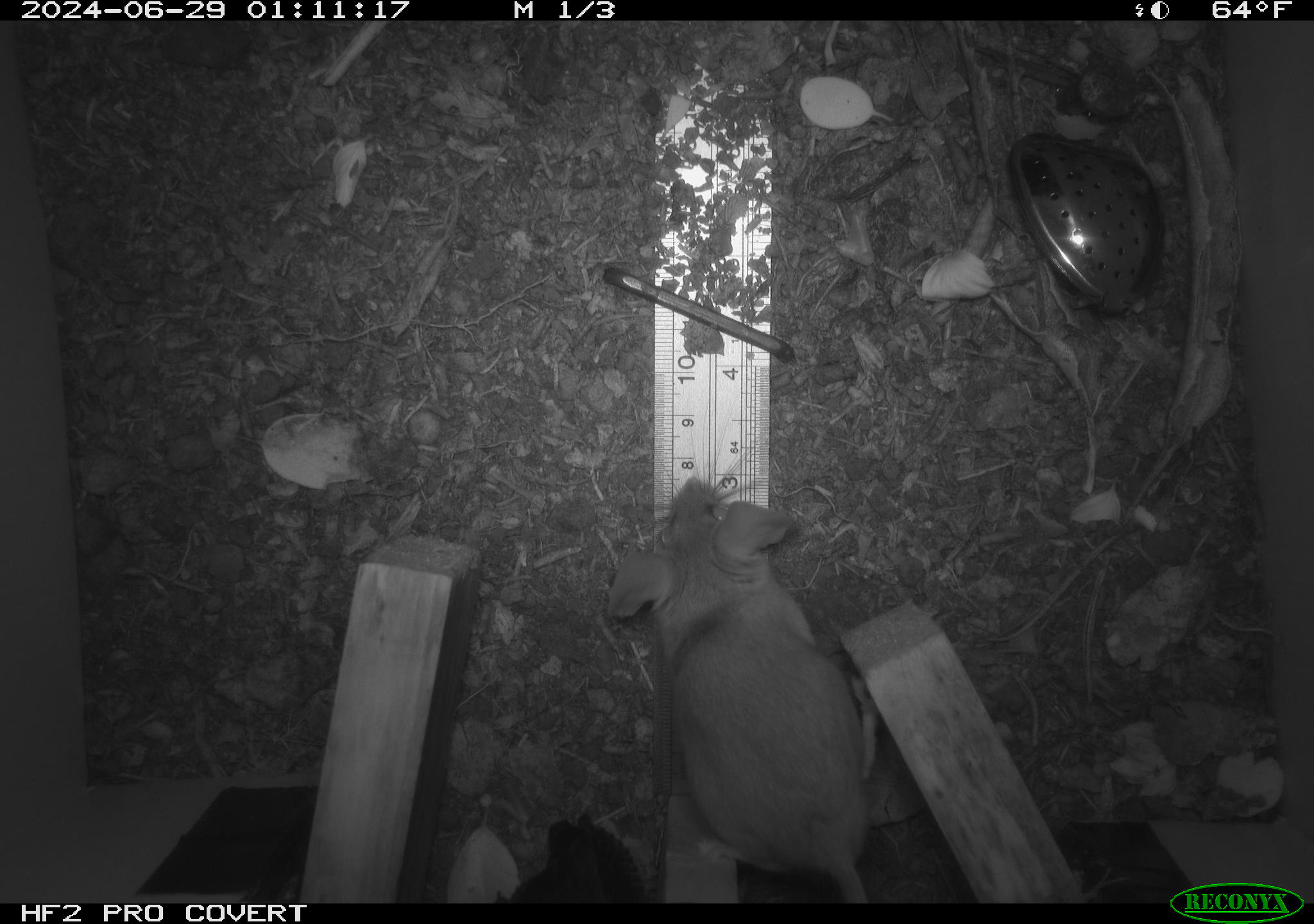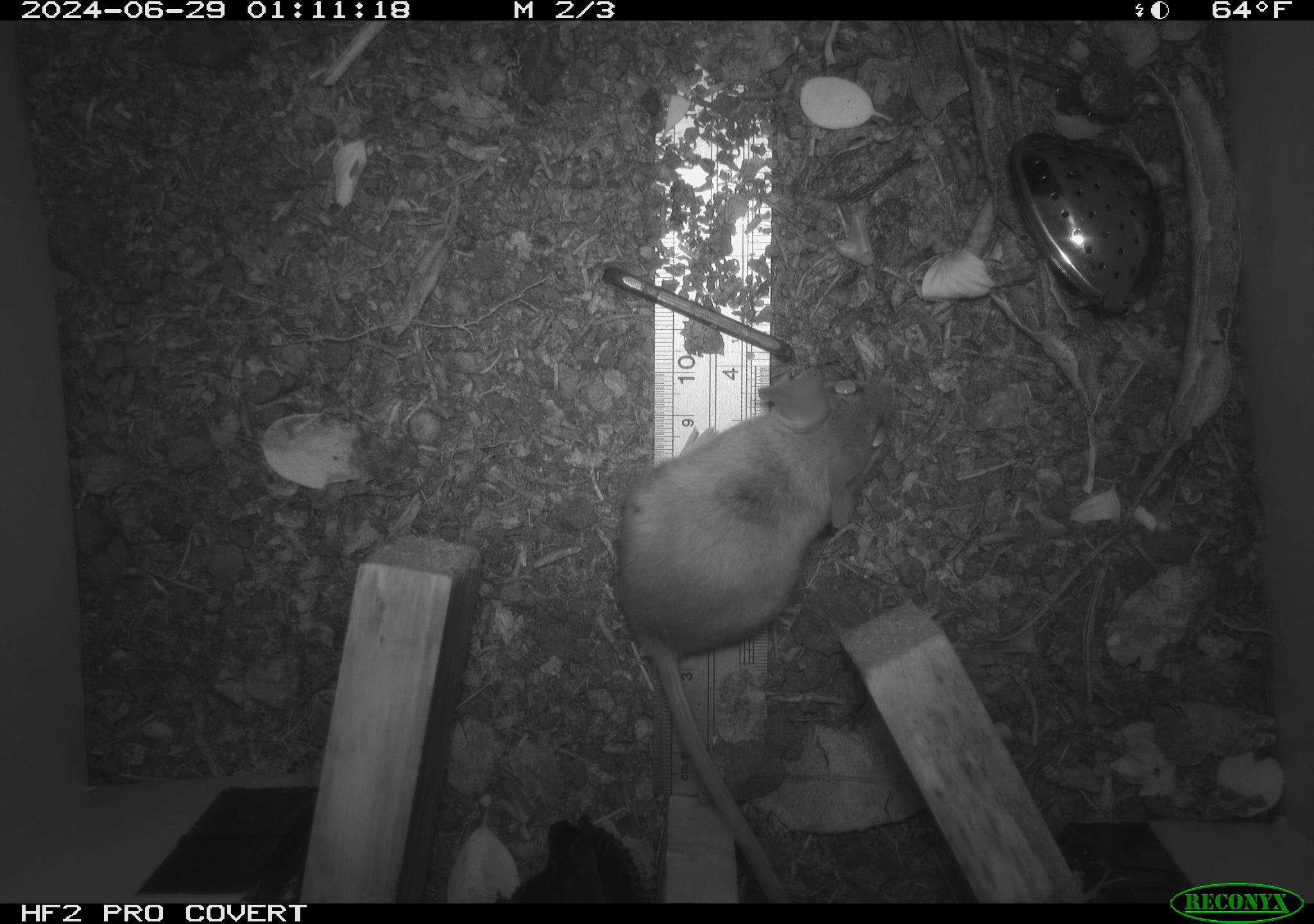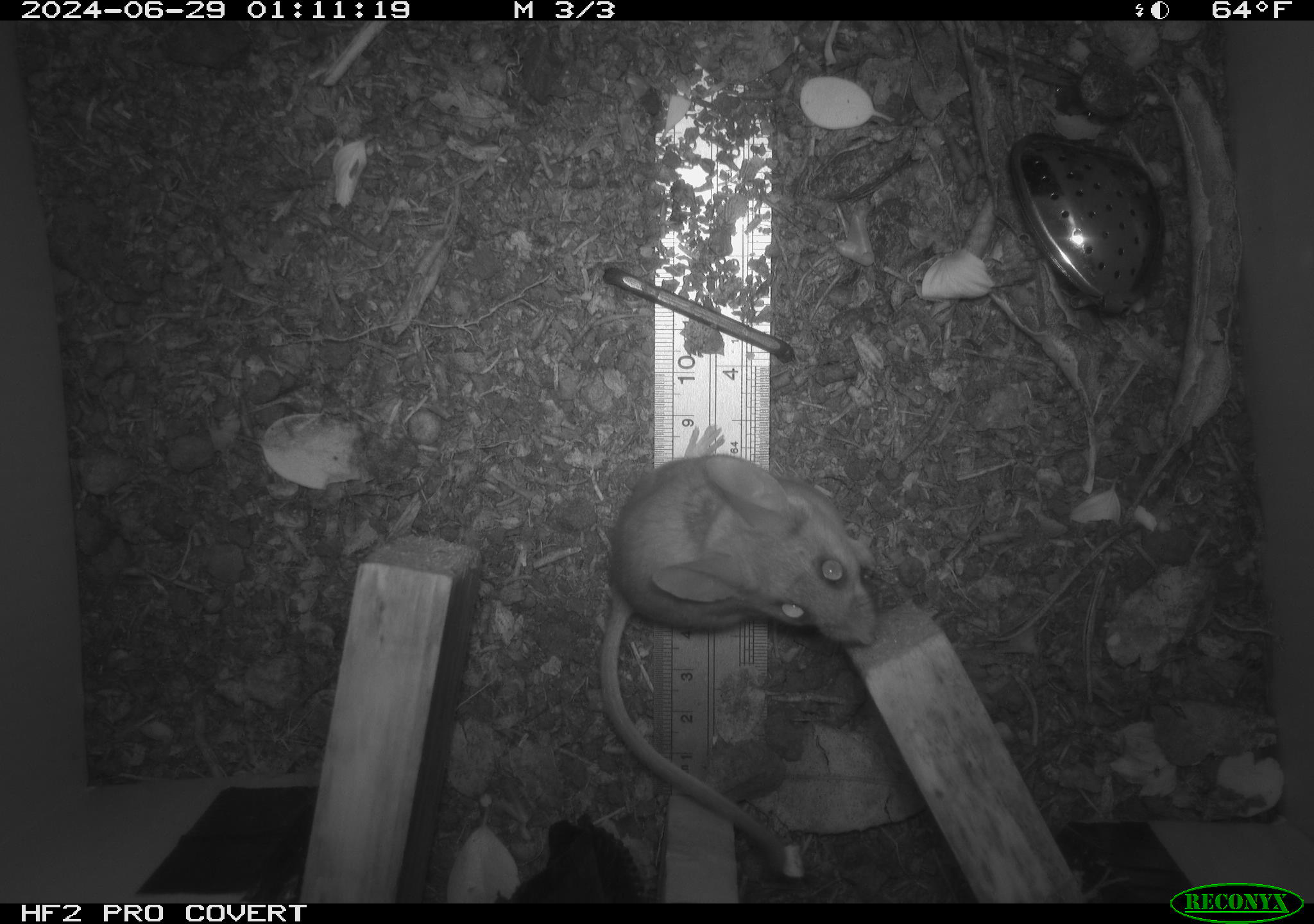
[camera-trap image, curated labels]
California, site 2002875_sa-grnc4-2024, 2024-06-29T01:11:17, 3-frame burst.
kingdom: Animalia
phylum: Chordata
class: Mammalia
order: Rodentia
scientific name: Rodentia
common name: rodent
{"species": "rodent (Rodentia)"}